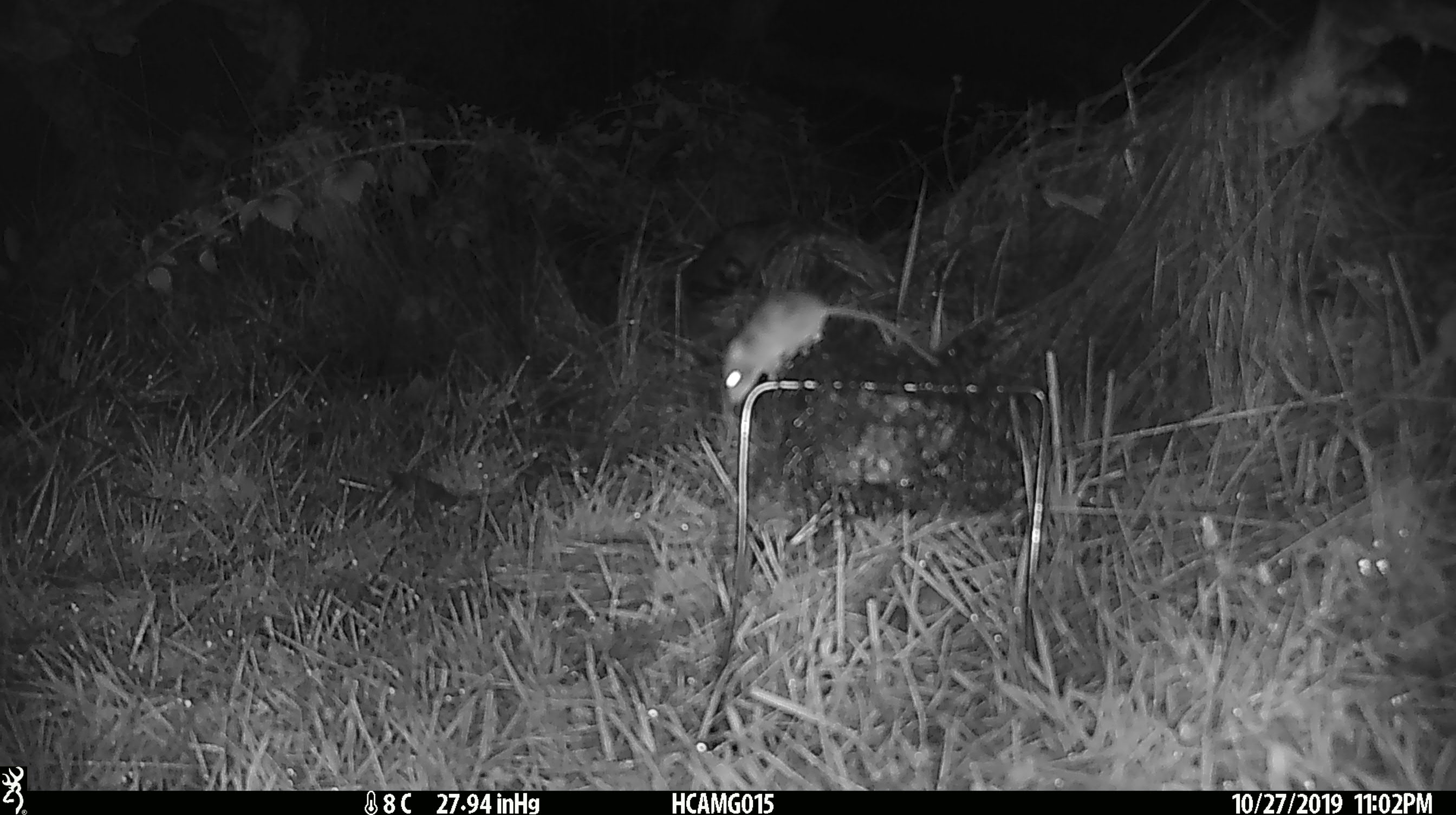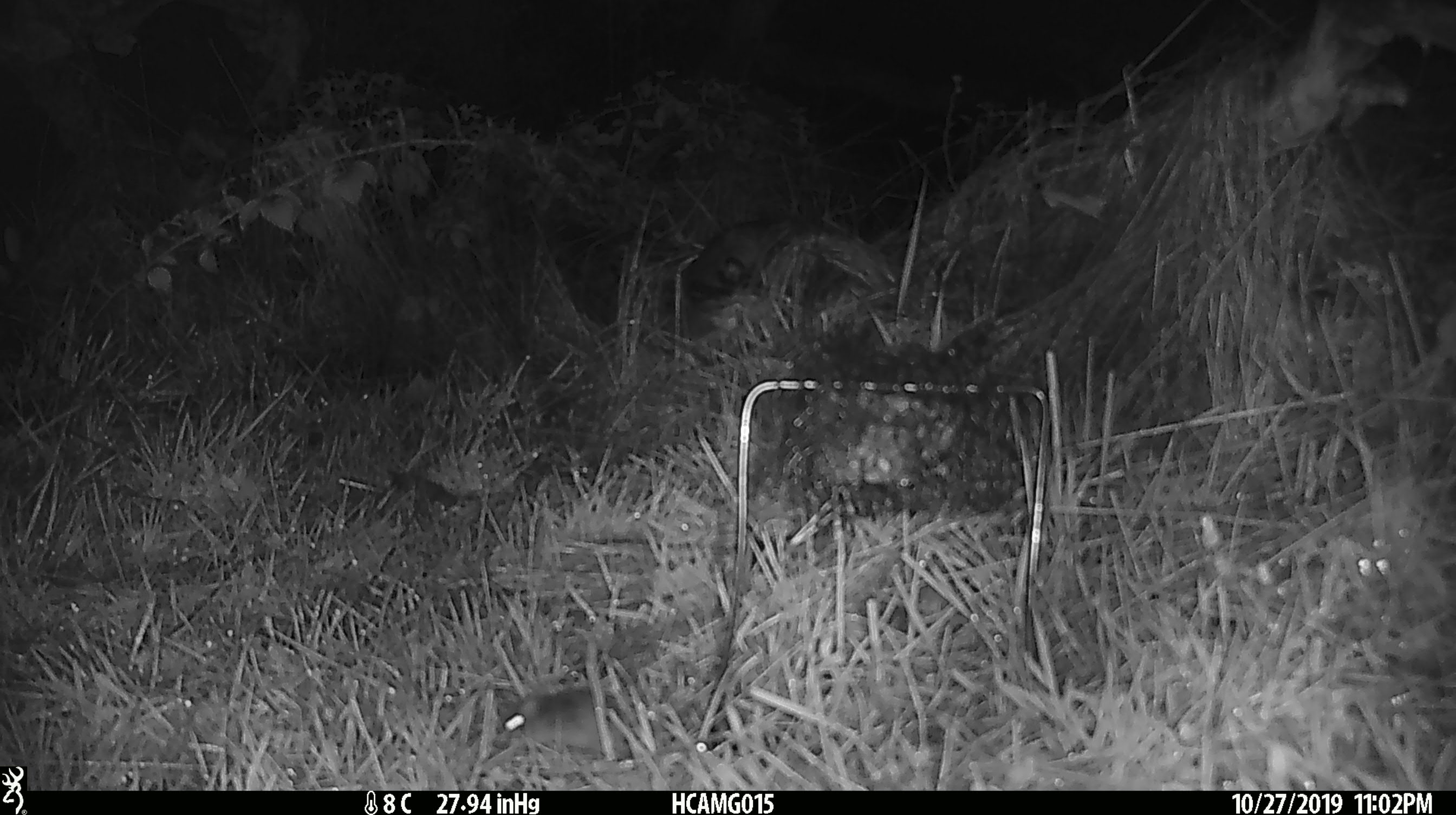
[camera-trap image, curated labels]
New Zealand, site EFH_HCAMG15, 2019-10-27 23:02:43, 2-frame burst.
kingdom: Animalia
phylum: Chordata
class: Mammalia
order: Rodentia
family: Muridae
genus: Mus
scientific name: Mus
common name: mouse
Mouse (Mus).